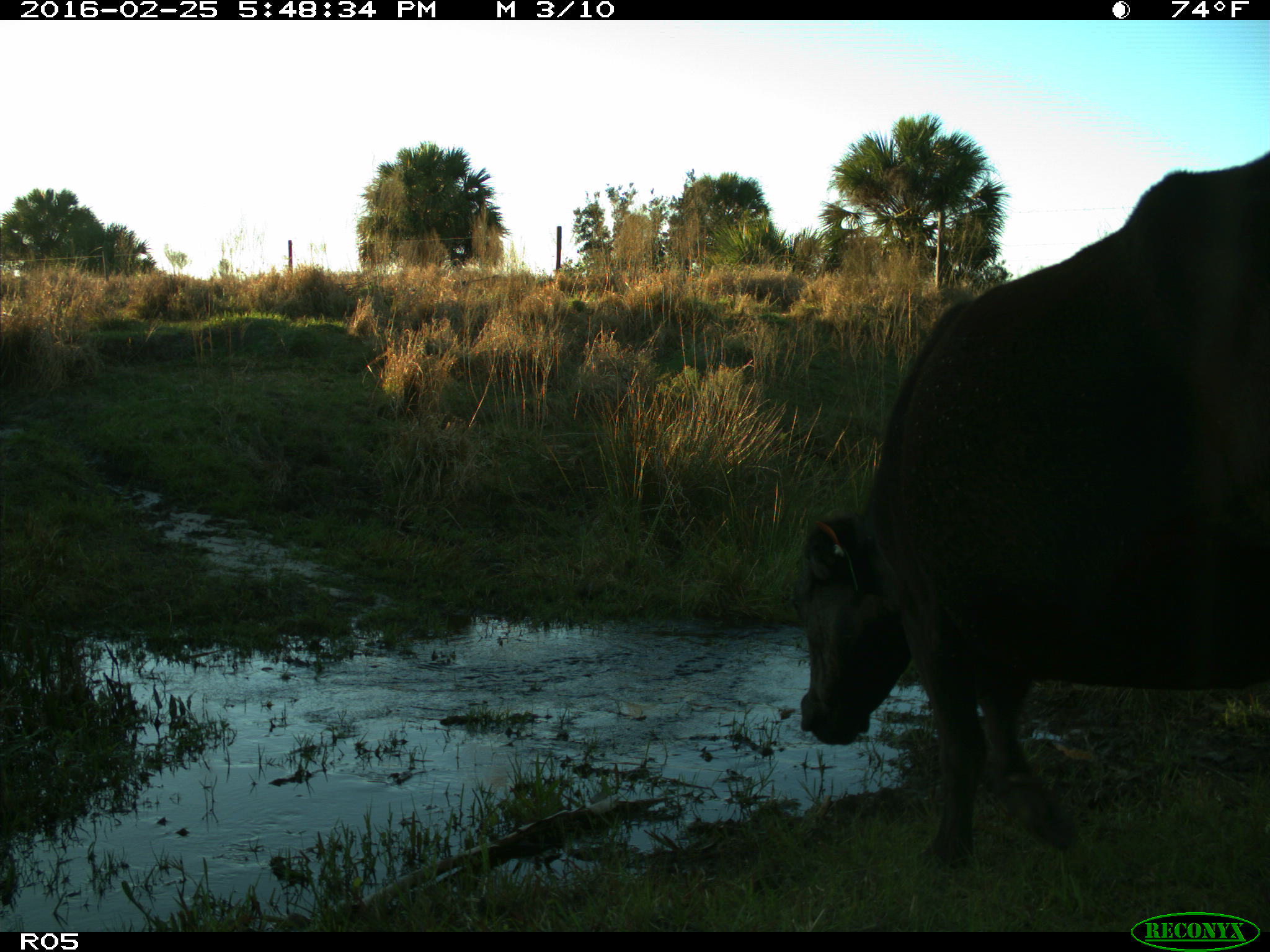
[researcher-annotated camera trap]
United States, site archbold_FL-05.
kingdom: Animalia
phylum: Chordata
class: Mammalia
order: Artiodactyla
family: Bovidae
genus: Bos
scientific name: Bos taurus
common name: domestic cow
Bos taurus (domestic cow).